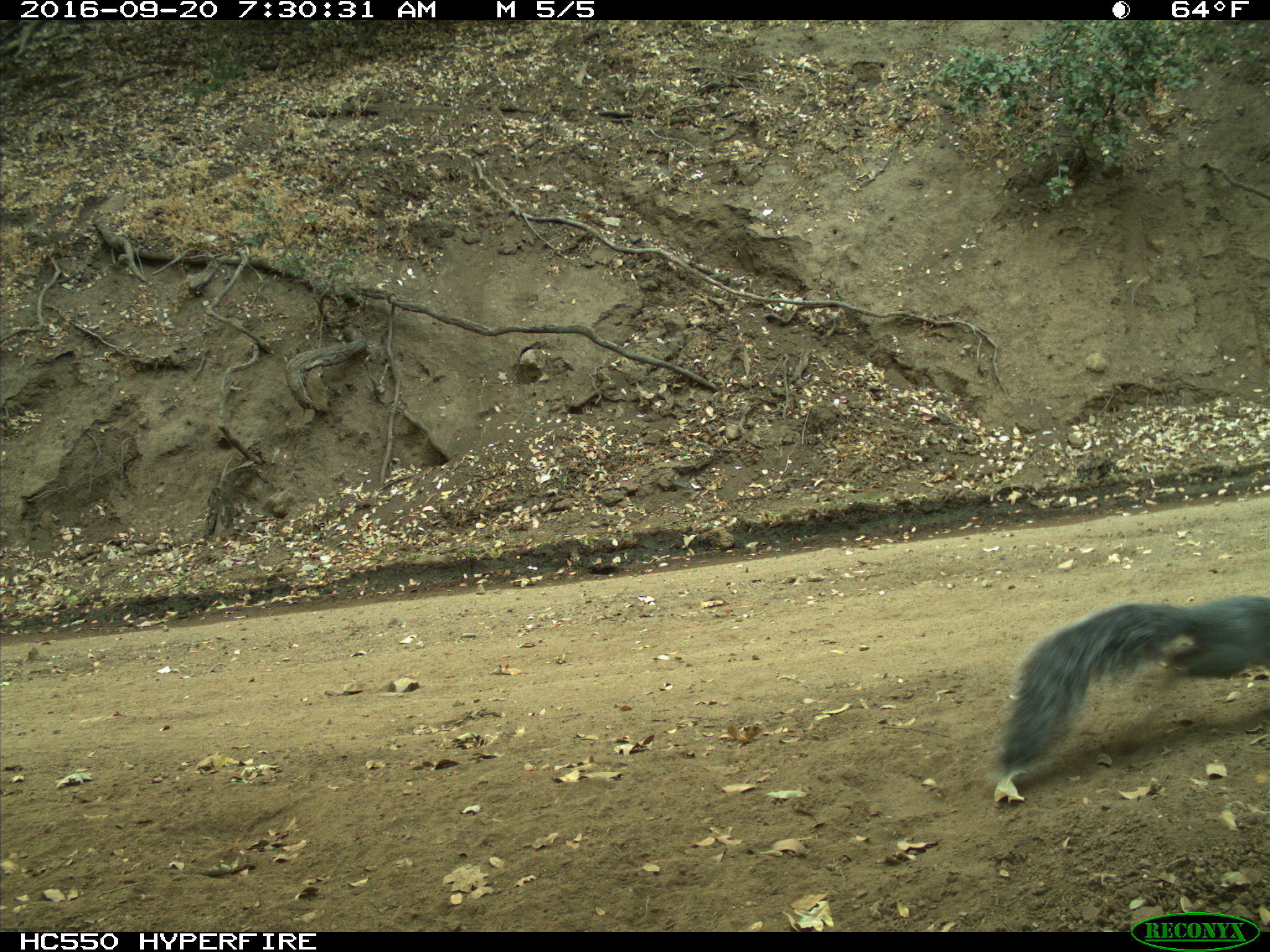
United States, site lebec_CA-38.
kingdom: Animalia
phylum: Chordata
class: Mammalia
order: Rodentia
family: Sciuridae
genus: Sciurus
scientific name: Sciurus carolinensis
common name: eastern gray squirrel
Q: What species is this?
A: Sciurus carolinensis (eastern gray squirrel).